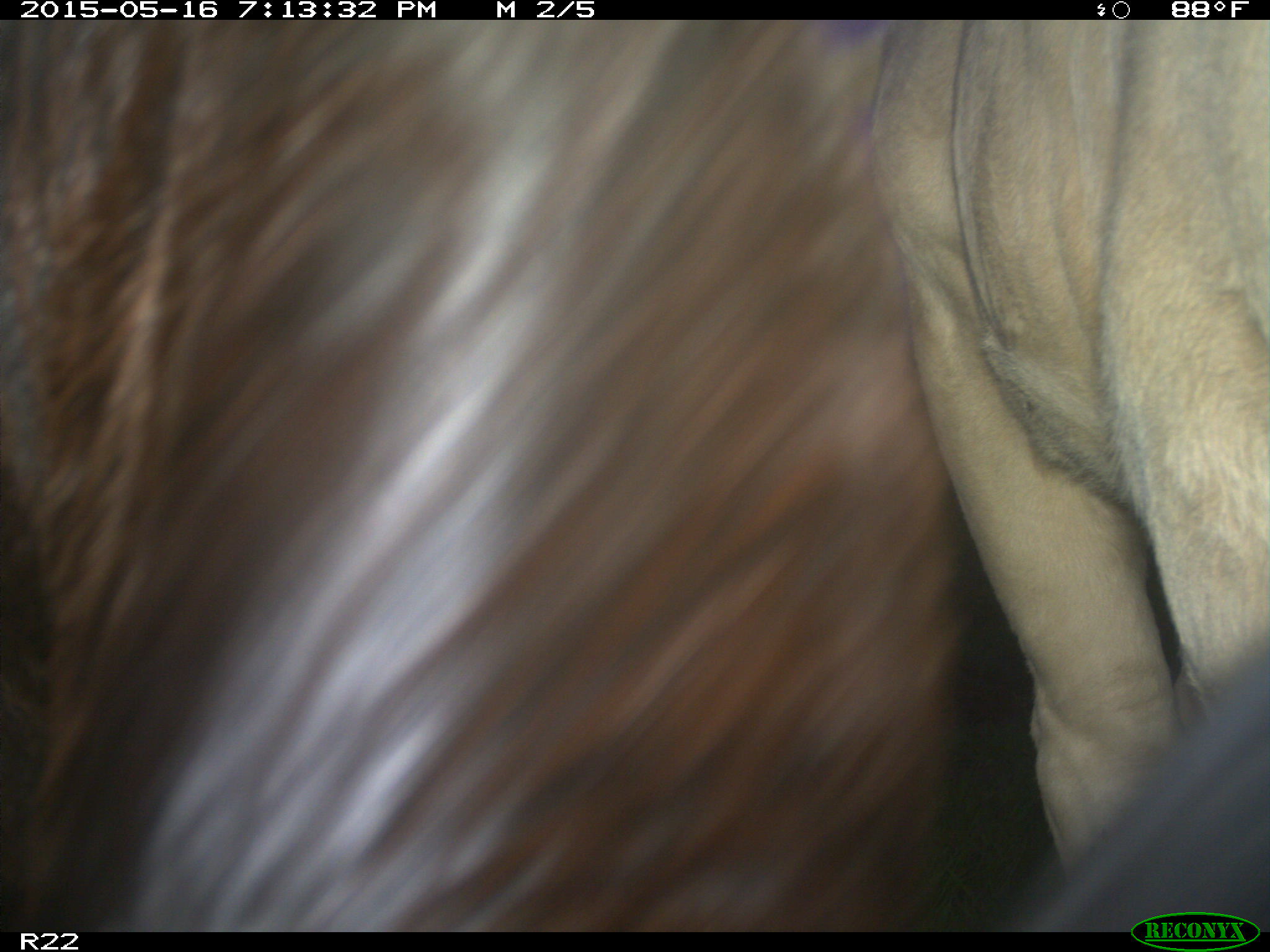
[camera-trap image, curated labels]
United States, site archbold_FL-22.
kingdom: Animalia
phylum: Chordata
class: Mammalia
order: Artiodactyla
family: Bovidae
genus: Bos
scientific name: Bos taurus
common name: domestic cow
Bos taurus (domestic cow).